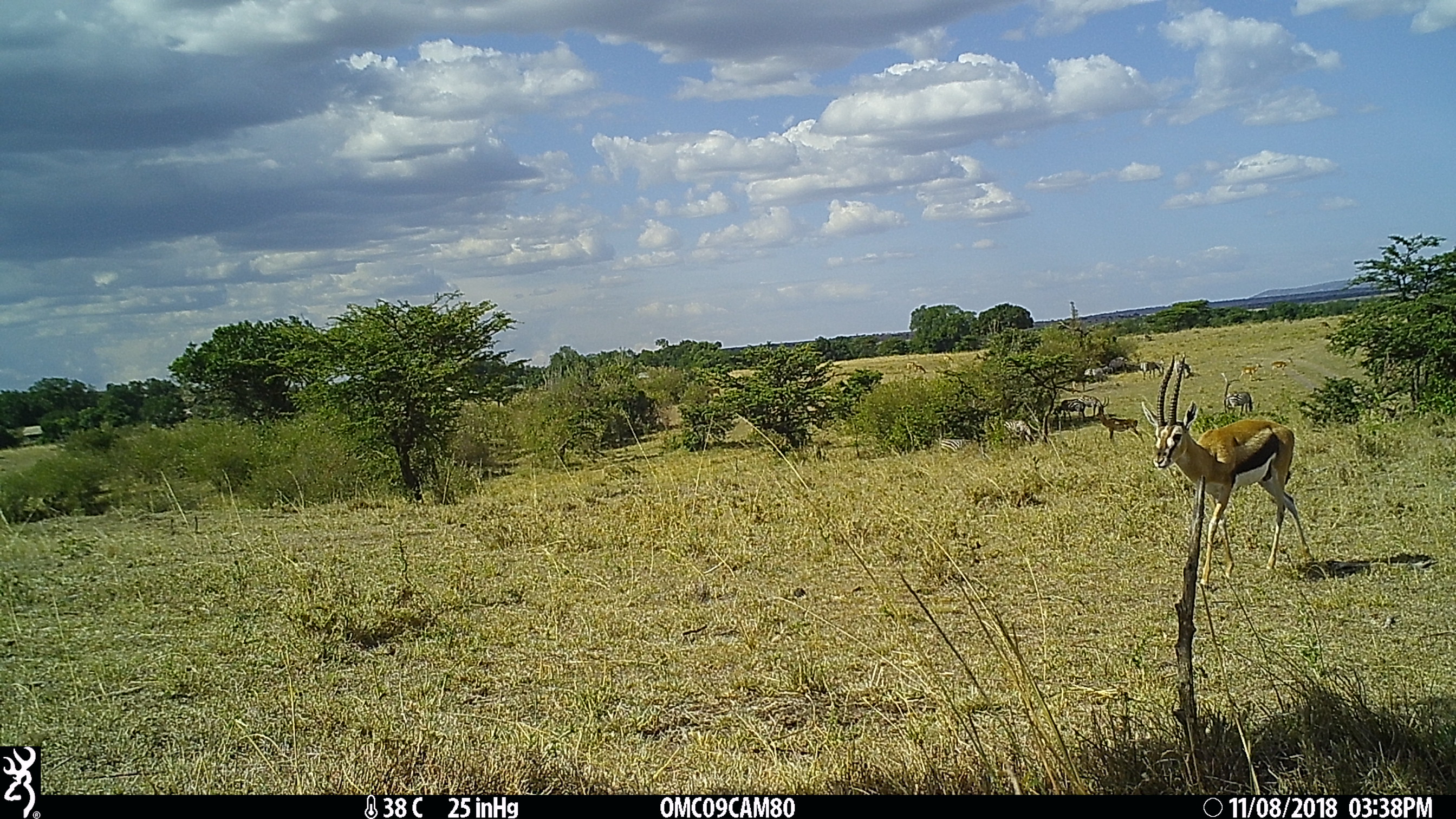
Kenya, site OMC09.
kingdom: Animalia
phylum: Chordata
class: Mammalia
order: Artiodactyla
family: Bovidae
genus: Eudorcas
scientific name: Eudorcas thomsonii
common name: thomon's gazelle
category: gazelle thomsons